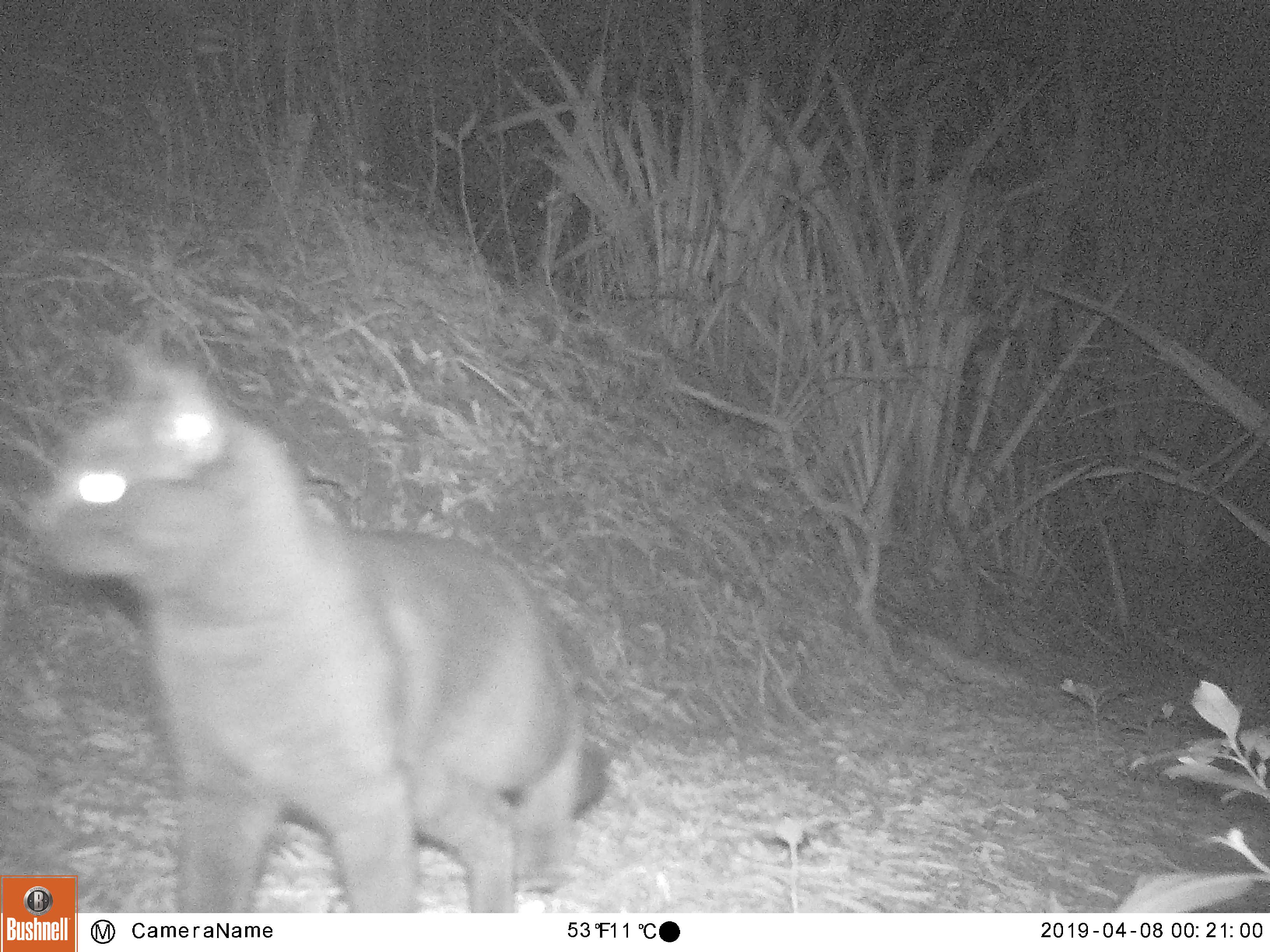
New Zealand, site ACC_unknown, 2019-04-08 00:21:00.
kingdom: Animalia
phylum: Chordata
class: Mammalia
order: Carnivora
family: Felidae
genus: Felis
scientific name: Felis catus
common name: domestic cat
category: cat